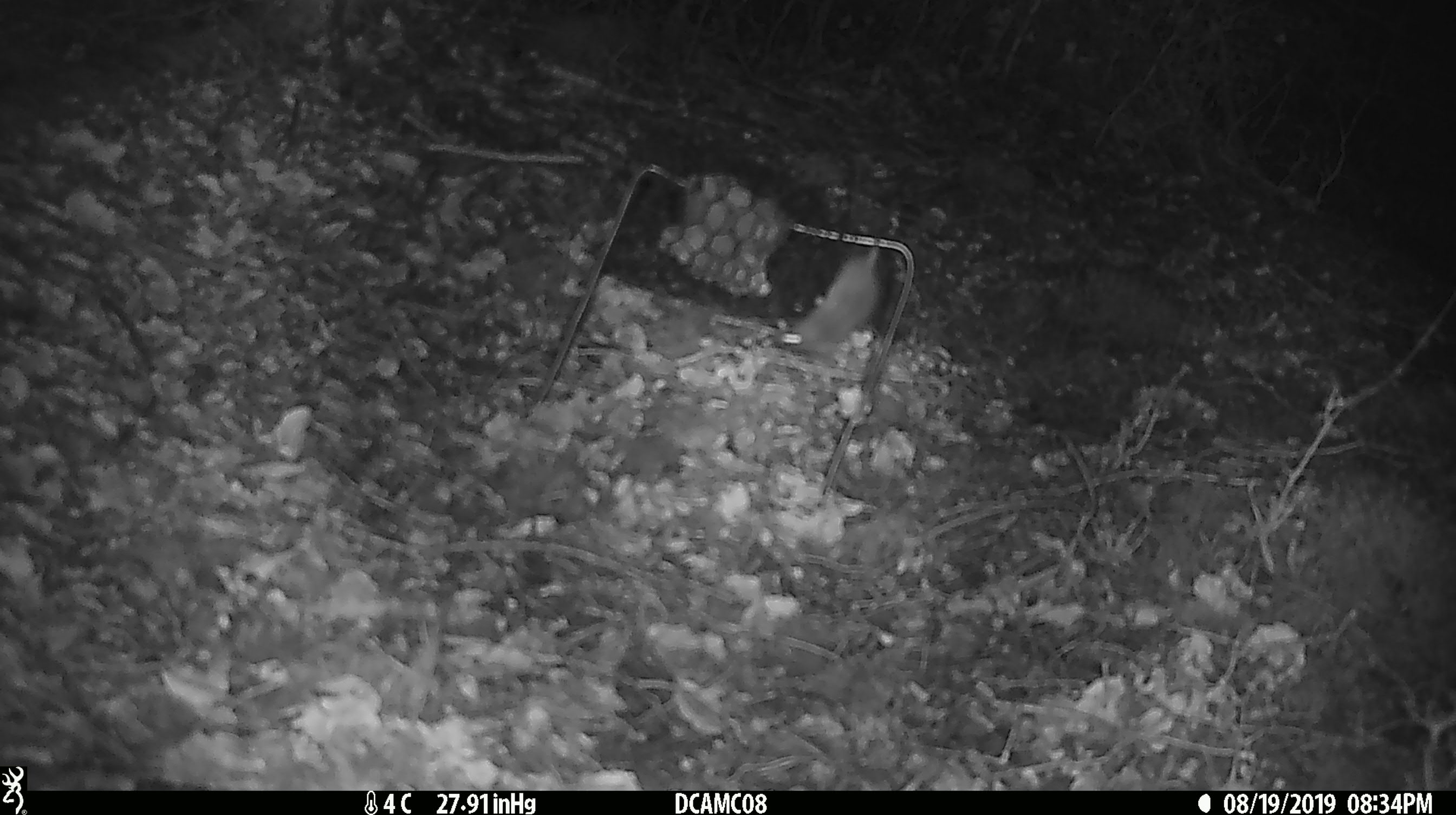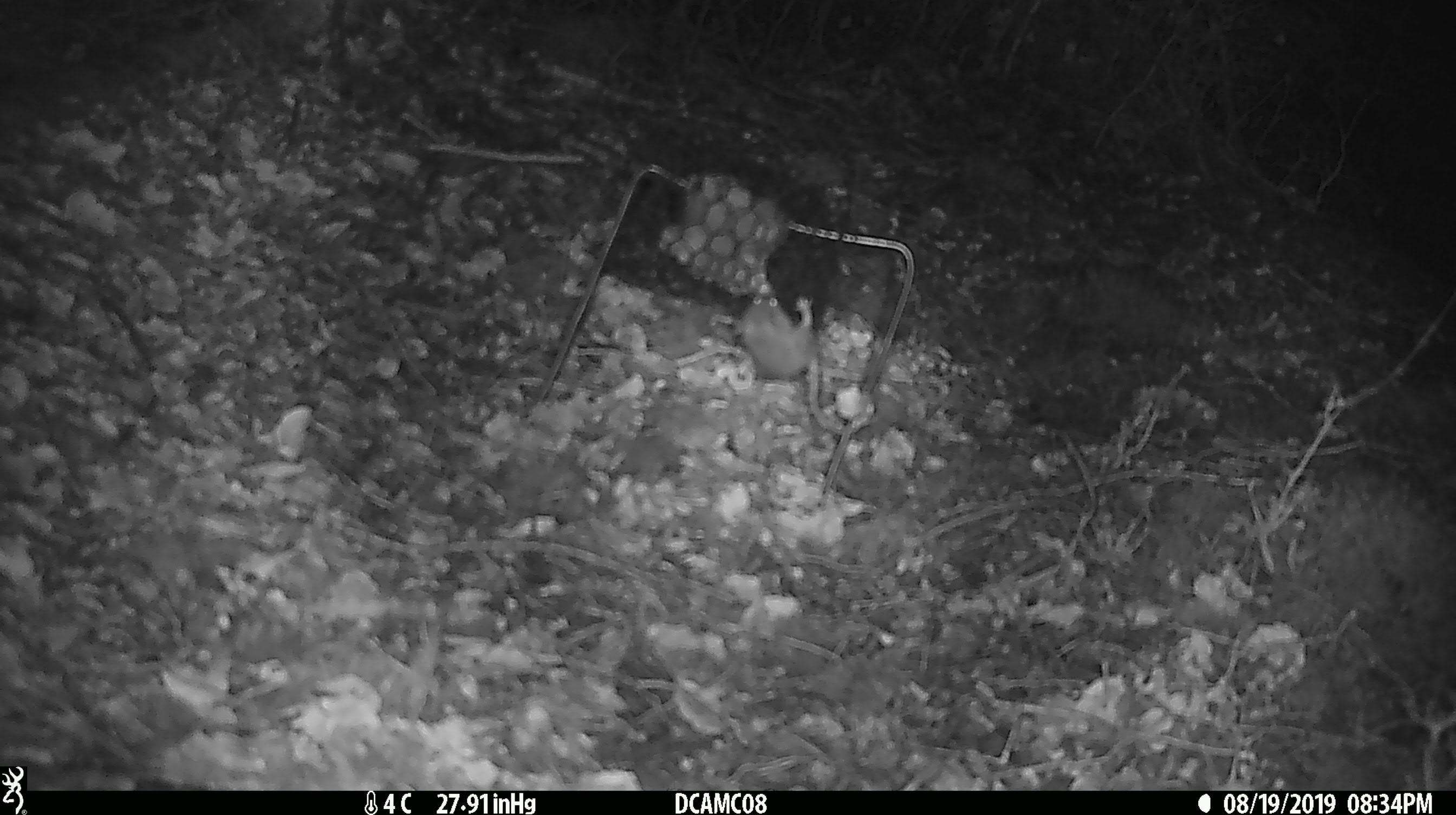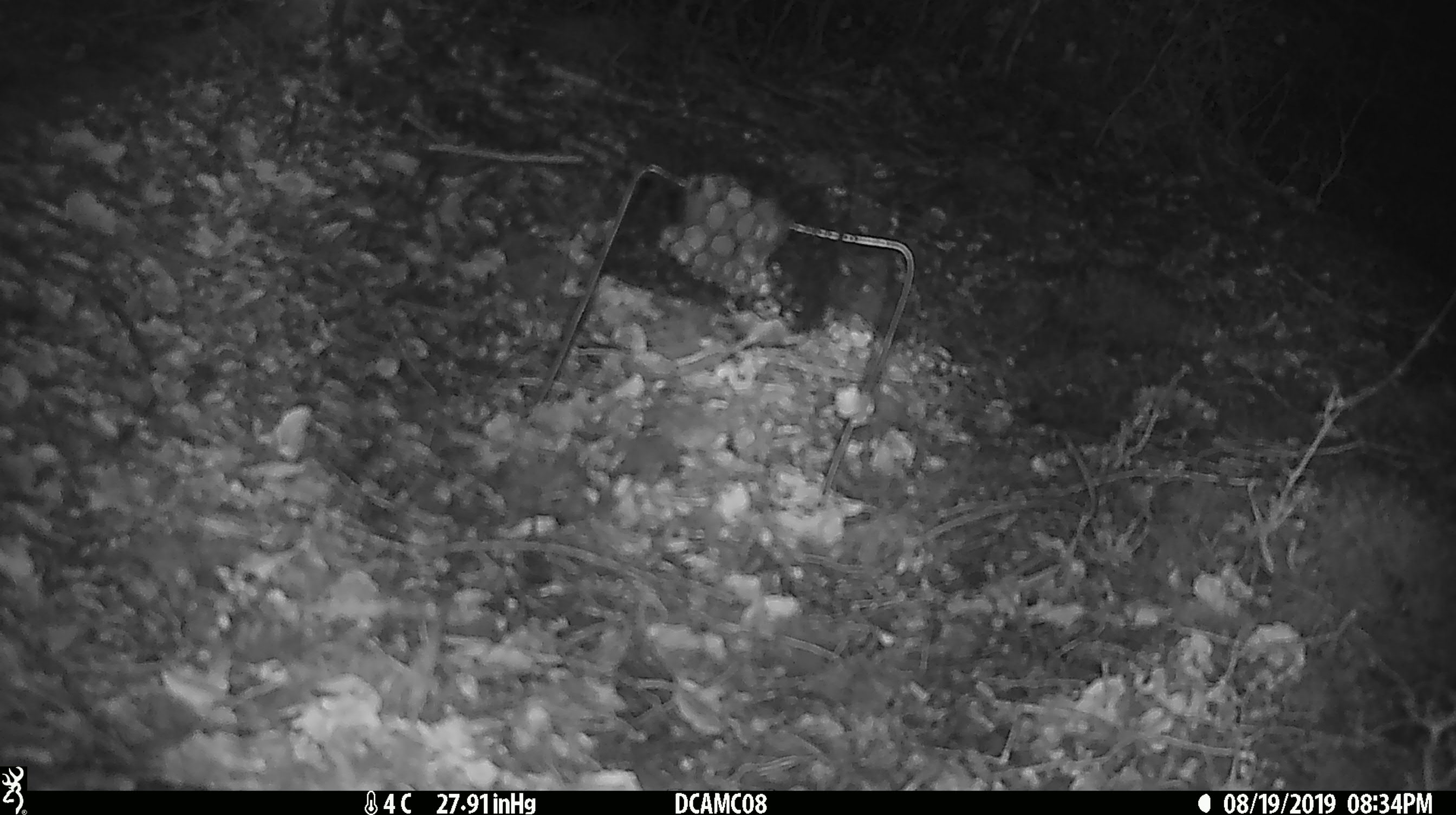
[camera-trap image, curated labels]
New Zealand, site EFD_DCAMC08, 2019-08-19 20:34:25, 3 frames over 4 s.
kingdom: Animalia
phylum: Chordata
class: Mammalia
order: Rodentia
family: Muridae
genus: Mus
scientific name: Mus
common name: mouse